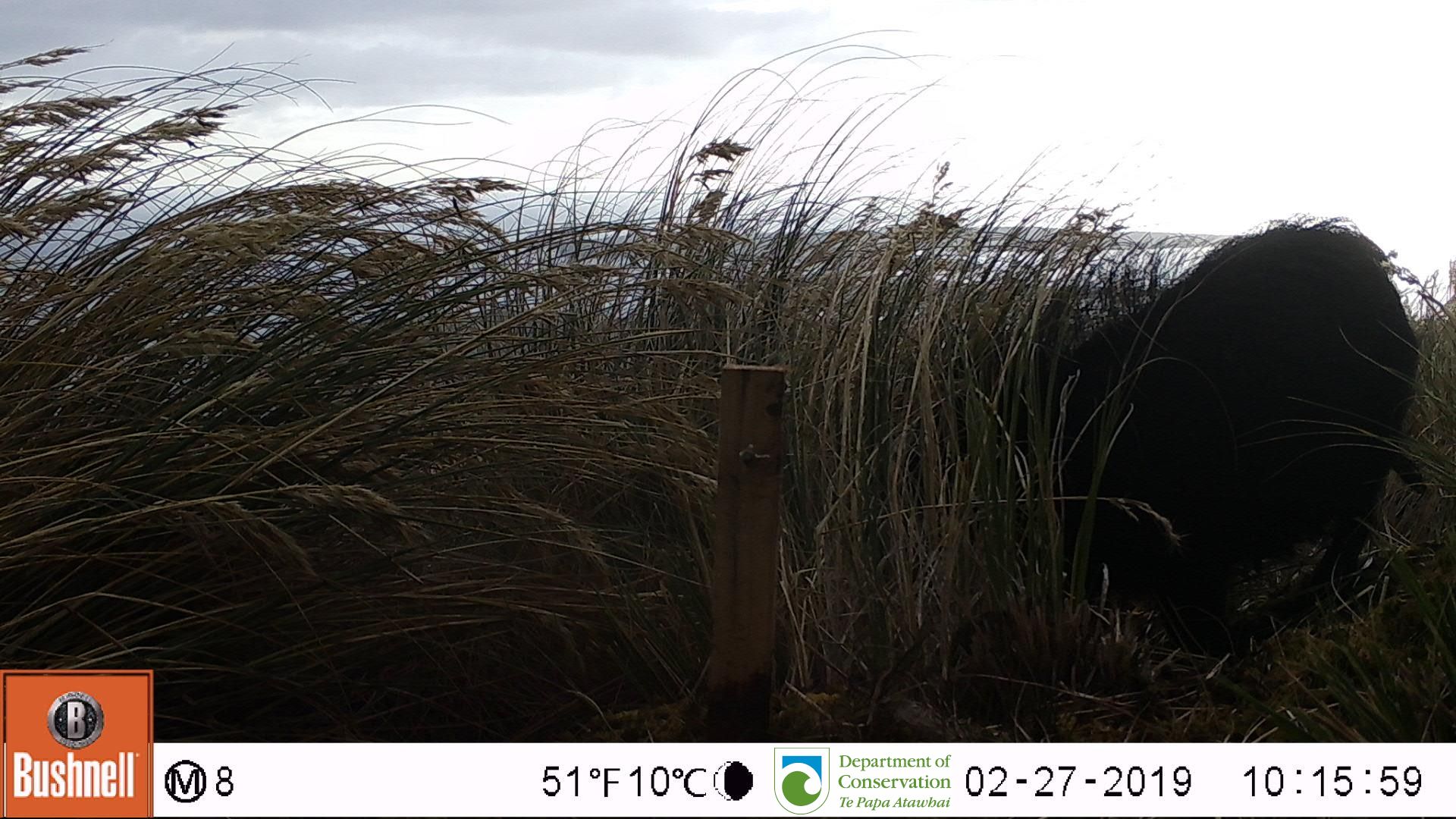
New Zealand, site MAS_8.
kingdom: Animalia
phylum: Chordata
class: Mammalia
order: Artiodactyla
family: Suidae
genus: Sus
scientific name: Sus scrofa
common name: pig